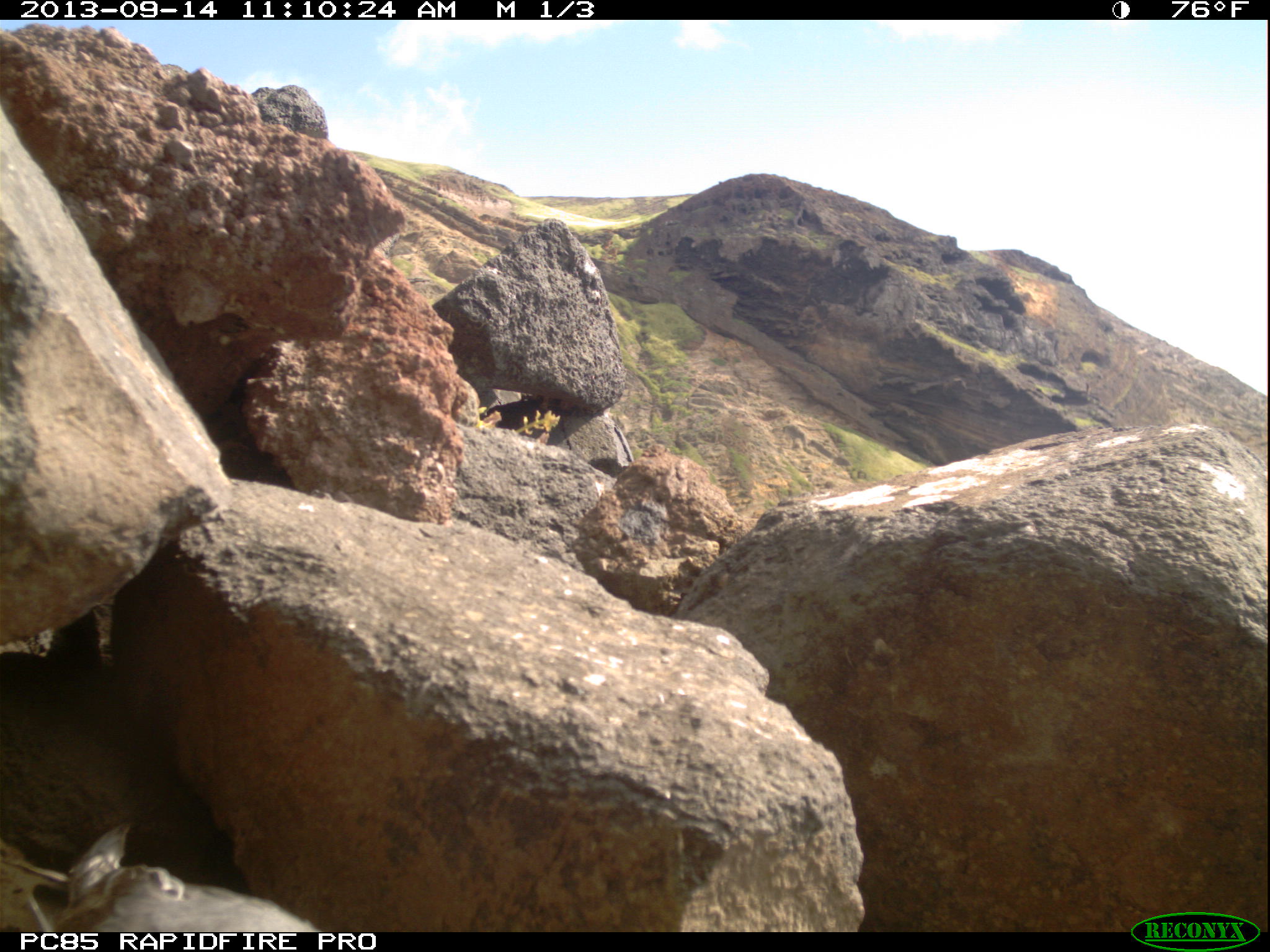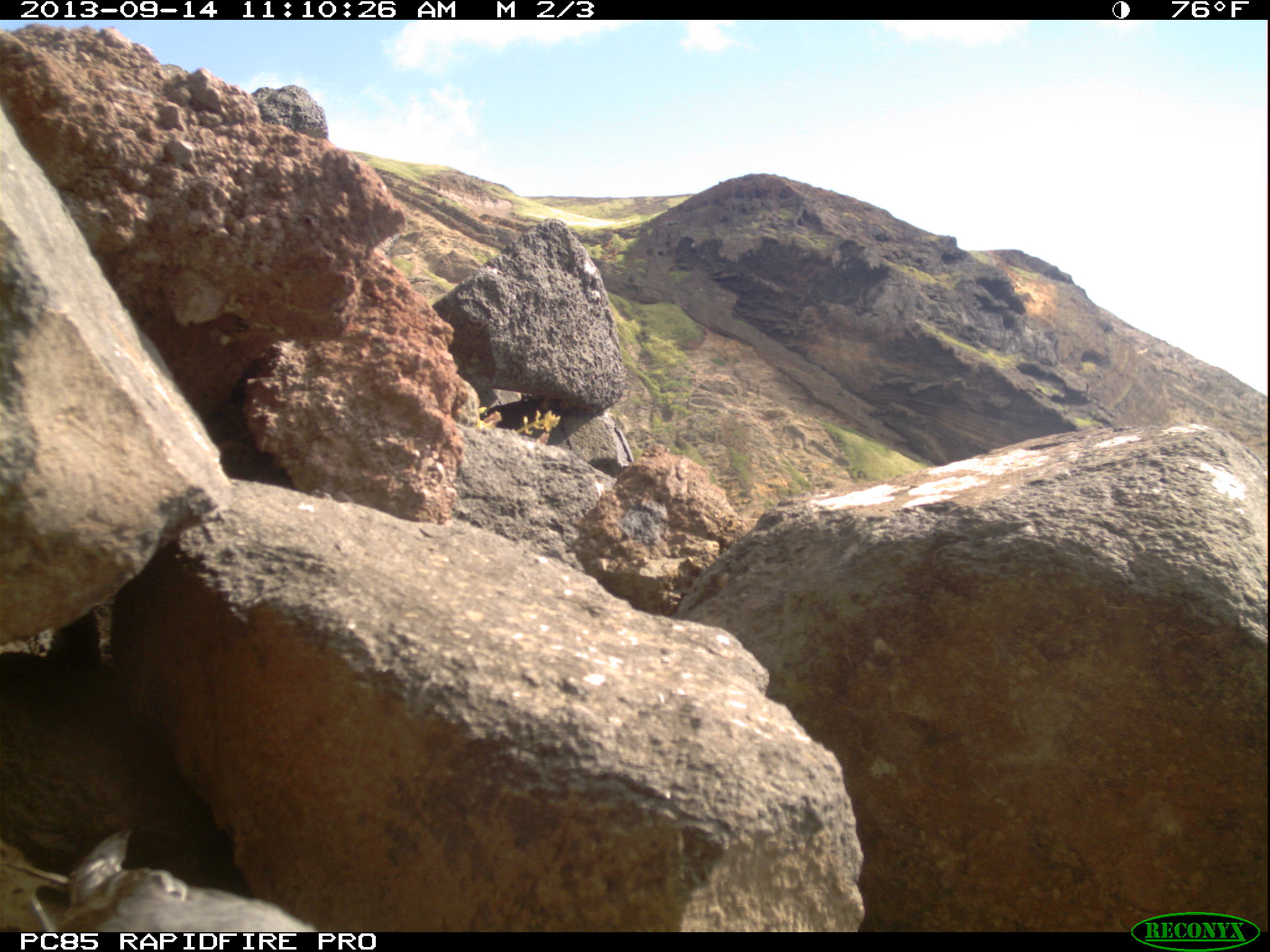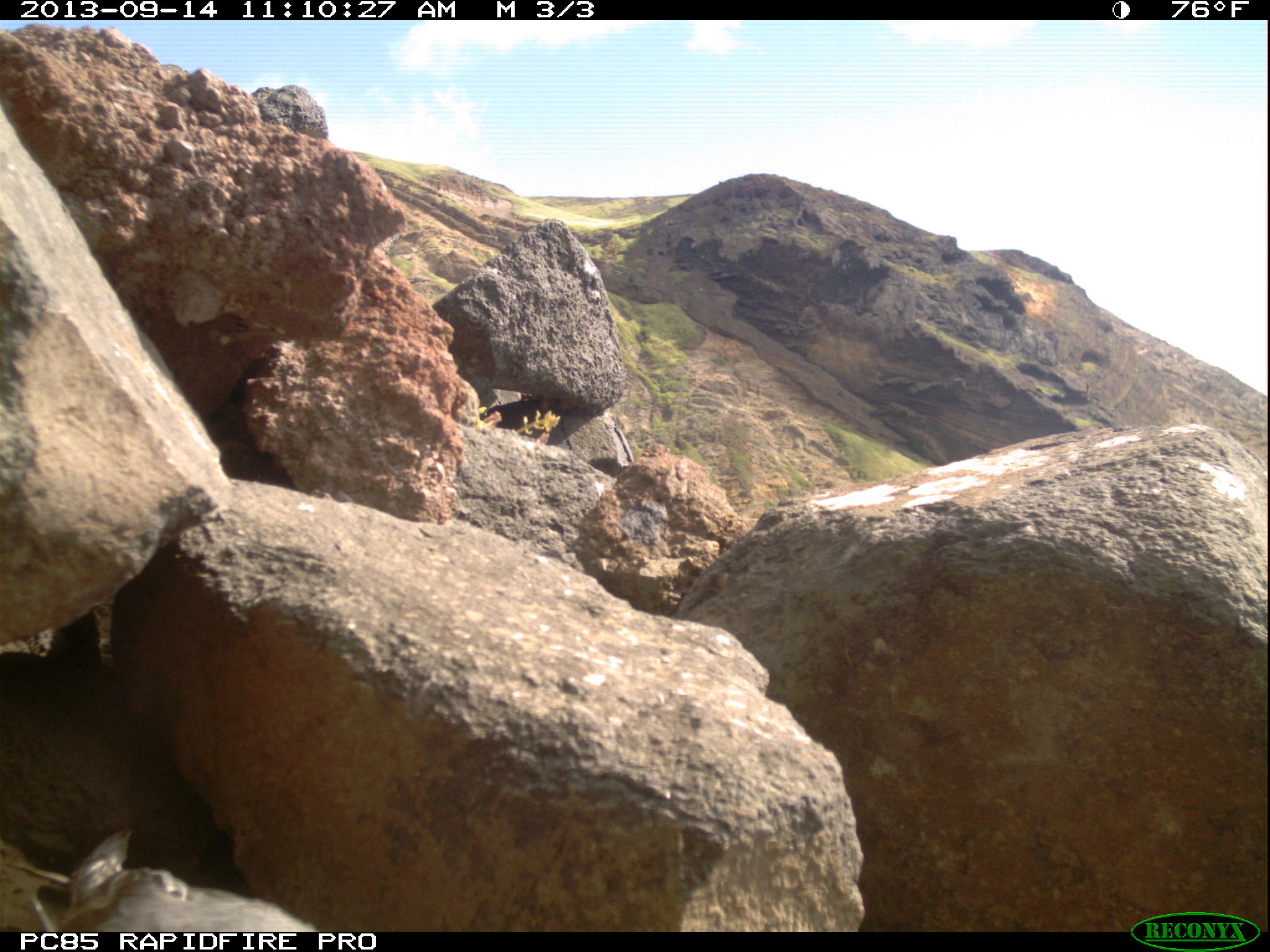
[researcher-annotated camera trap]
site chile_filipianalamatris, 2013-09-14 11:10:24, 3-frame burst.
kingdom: Animalia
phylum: Chordata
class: Aves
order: Procellariiformes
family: Procellariidae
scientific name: Procellariidae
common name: petrel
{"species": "petrel (Procellariidae)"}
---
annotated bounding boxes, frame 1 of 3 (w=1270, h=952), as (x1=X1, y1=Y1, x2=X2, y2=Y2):
petrel: (x1=6, y1=817, x2=327, y2=935)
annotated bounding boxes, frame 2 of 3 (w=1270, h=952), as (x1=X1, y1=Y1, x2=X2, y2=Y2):
petrel: (x1=6, y1=824, x2=324, y2=934)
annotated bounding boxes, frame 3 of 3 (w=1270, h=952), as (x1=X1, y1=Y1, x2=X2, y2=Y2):
petrel: (x1=10, y1=823, x2=326, y2=933)